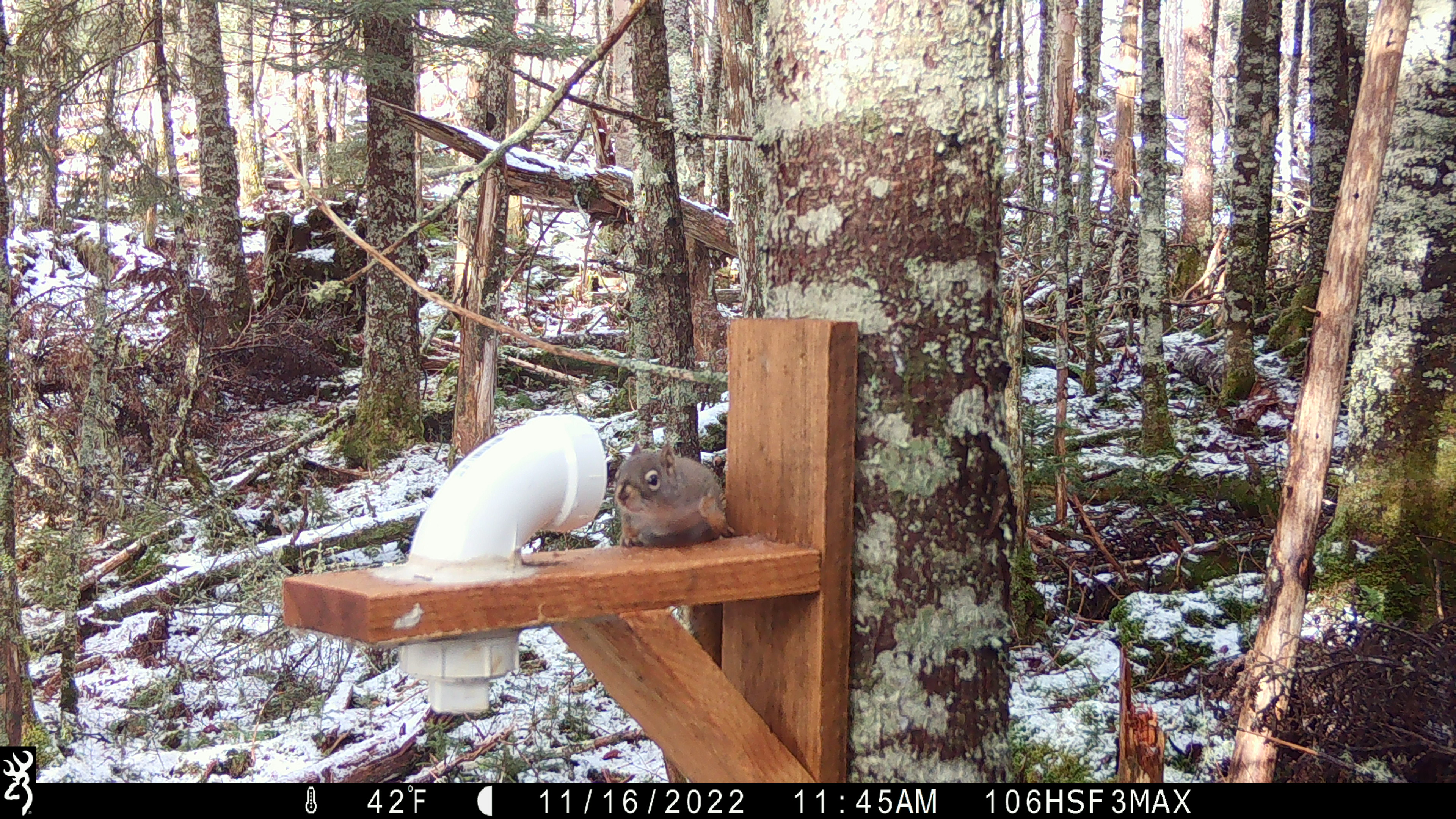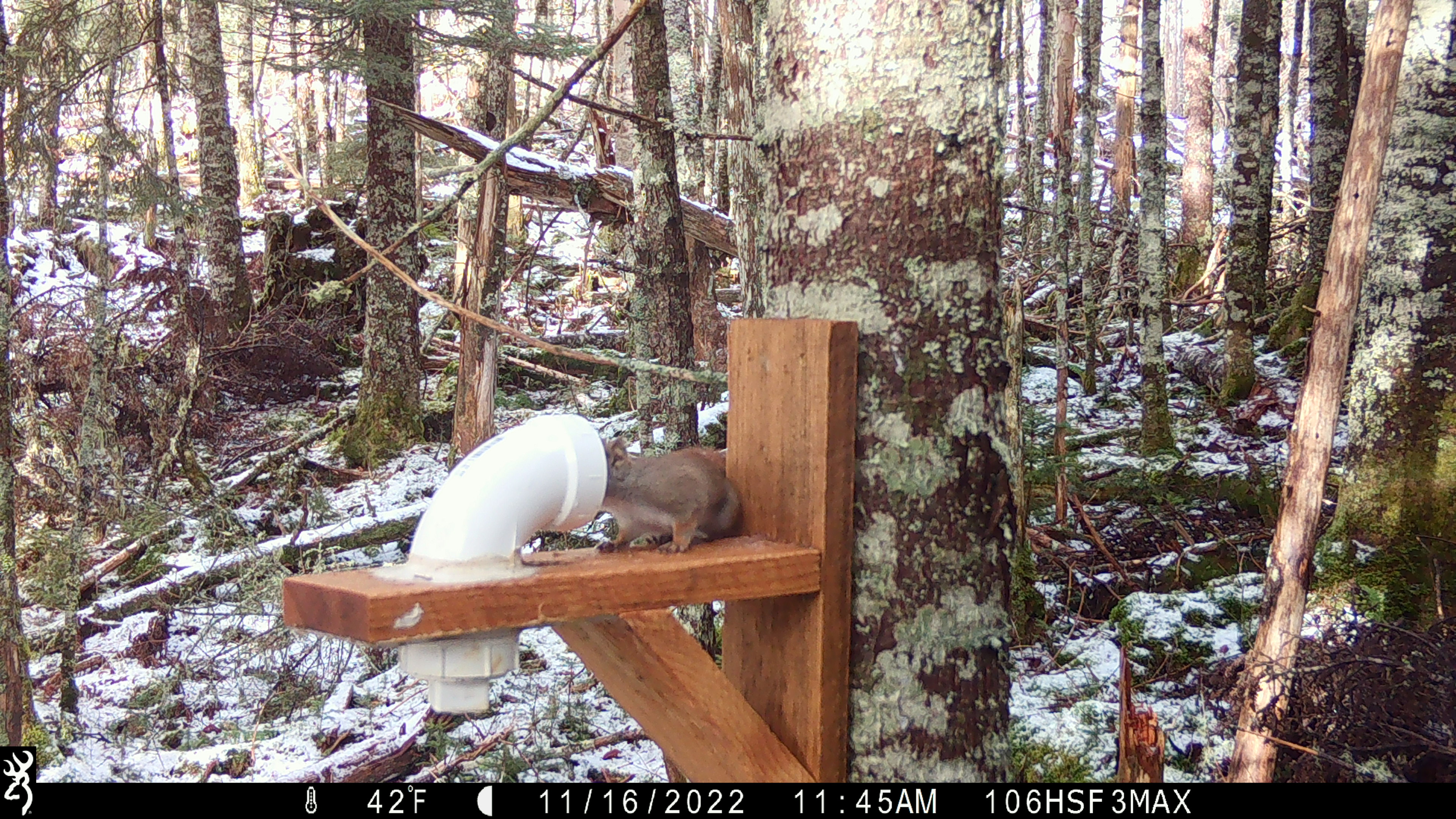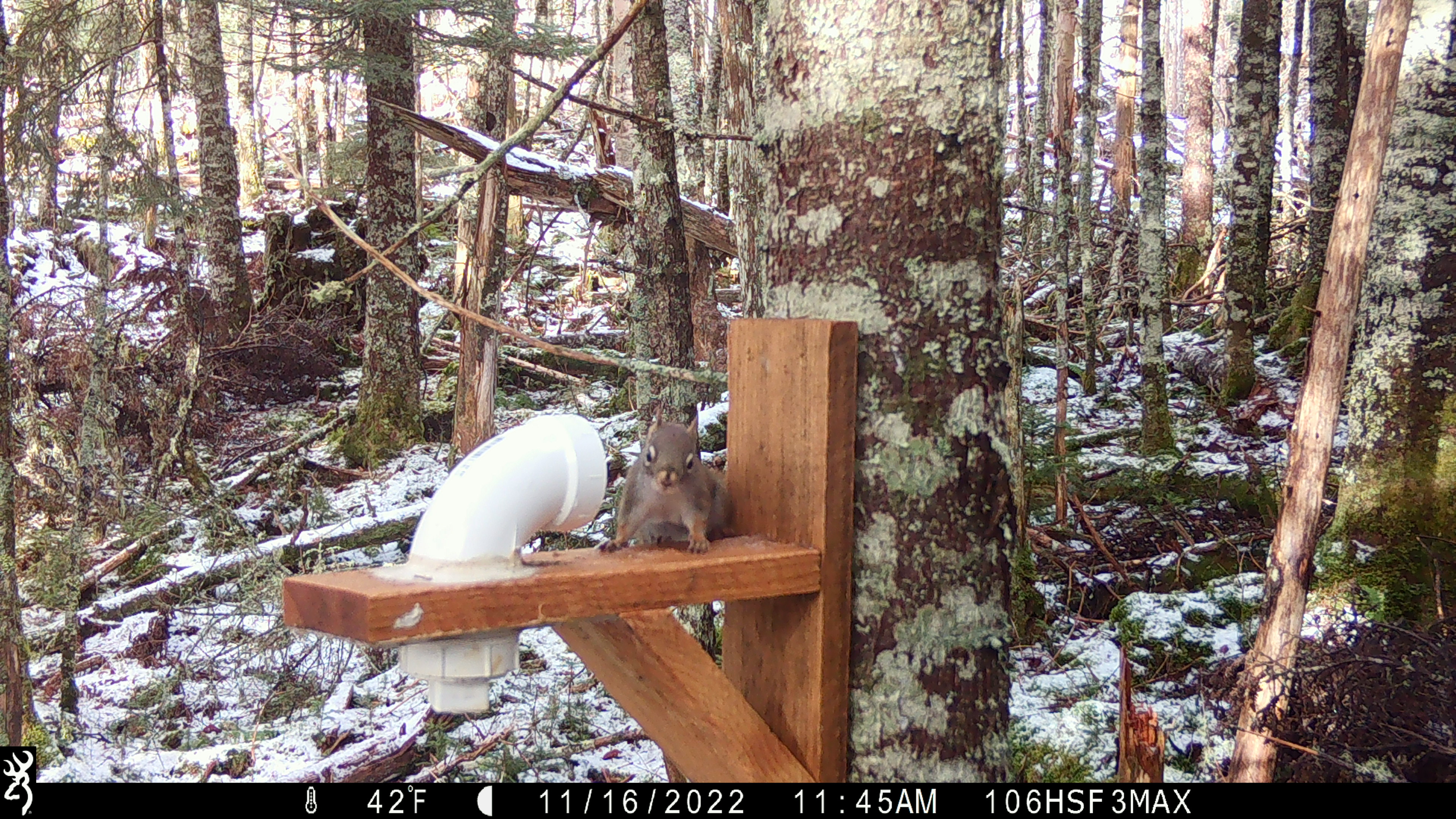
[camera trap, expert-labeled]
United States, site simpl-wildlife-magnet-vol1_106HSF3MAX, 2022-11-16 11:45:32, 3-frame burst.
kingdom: Animalia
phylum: Chordata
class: Mammalia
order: Rodentia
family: Sciuridae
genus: Tamiasciurus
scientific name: Tamiasciurus hudsonicus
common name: red squirrel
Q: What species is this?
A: Red squirrel (Tamiasciurus hudsonicus).